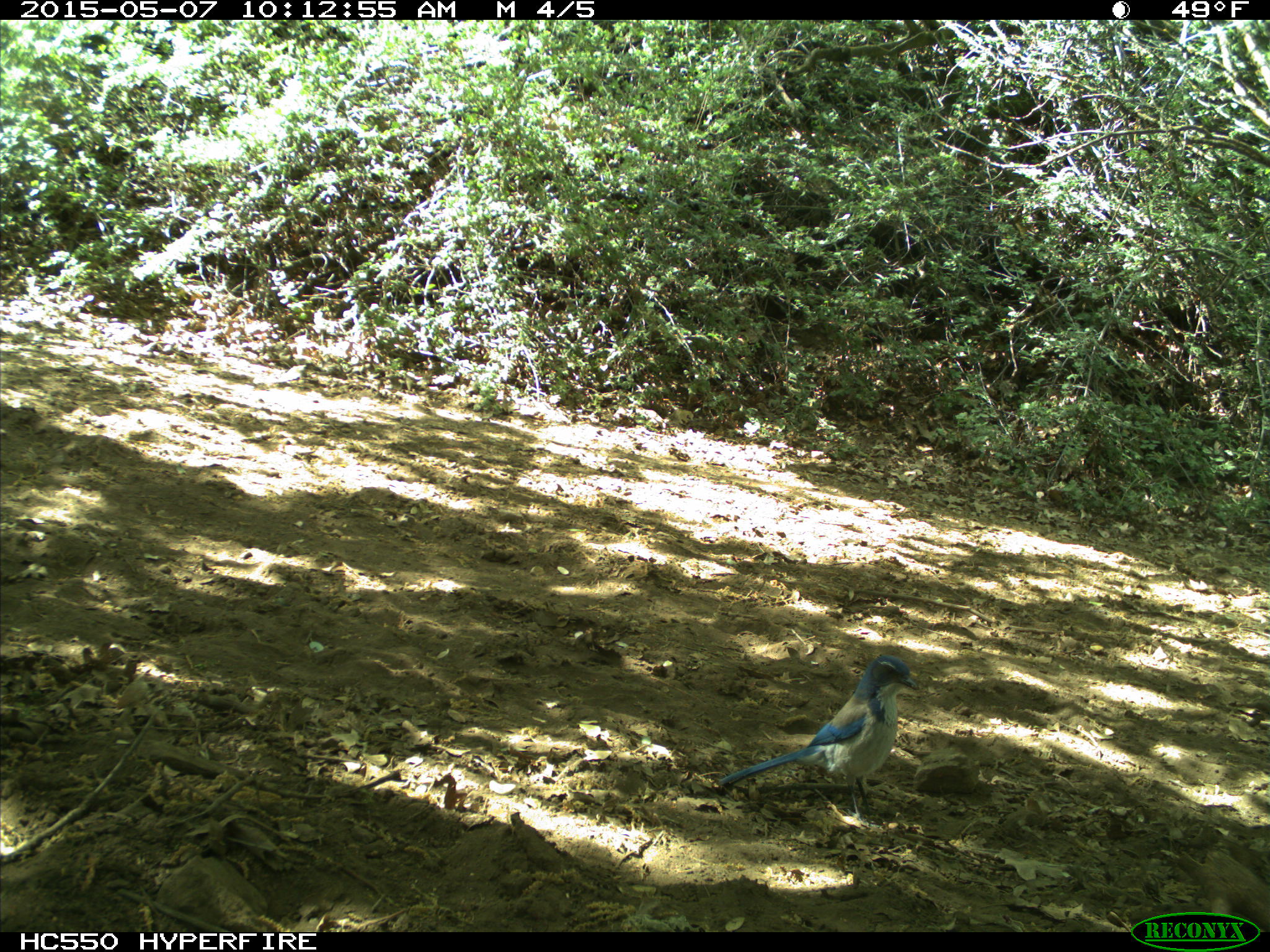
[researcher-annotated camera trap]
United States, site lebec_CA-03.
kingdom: Animalia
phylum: Chordata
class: Aves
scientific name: Aves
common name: birds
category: unidentified bird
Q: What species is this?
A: Unidentified bird (birds) (Aves).